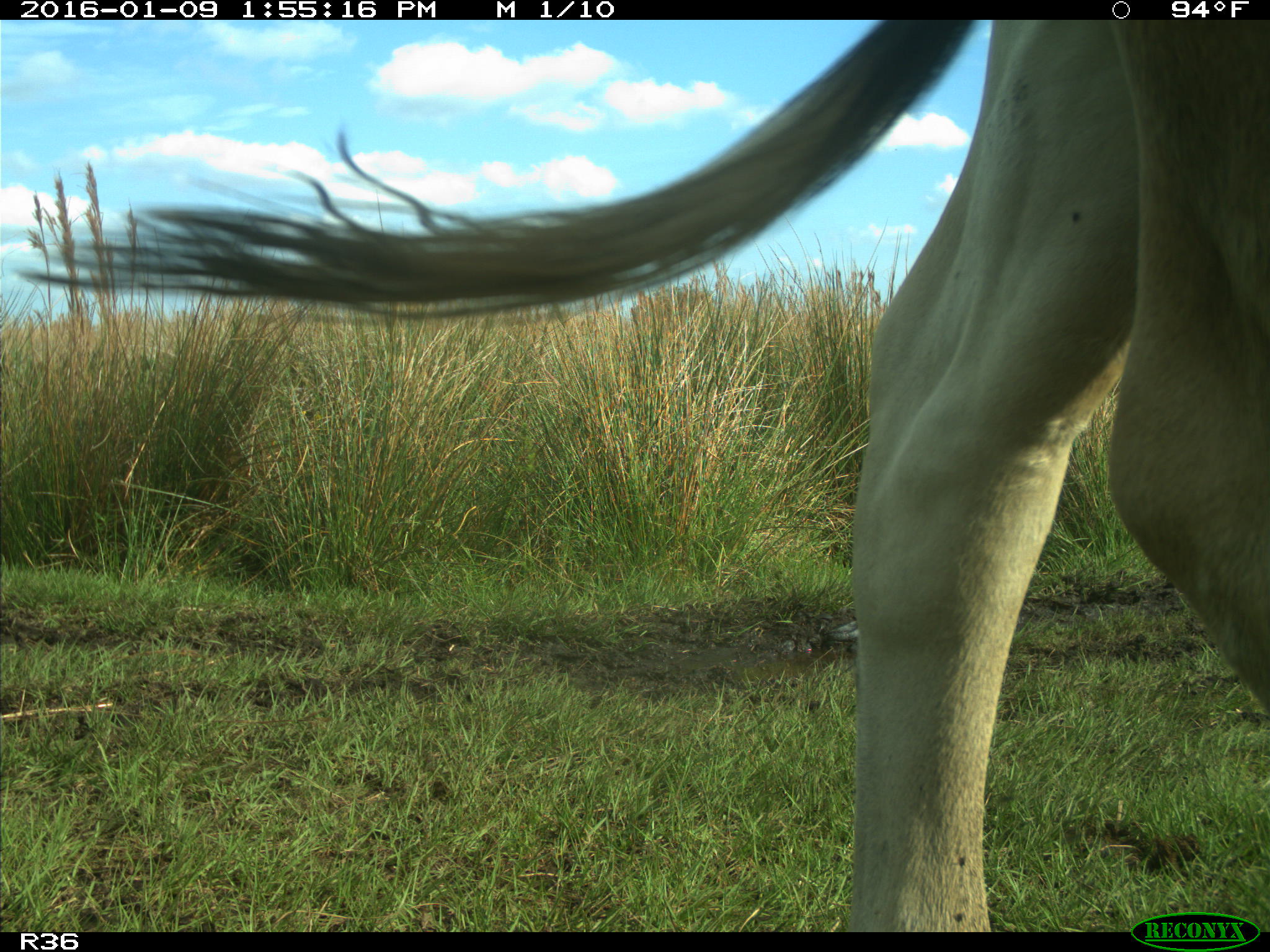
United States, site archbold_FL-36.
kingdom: Animalia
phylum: Chordata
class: Mammalia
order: Artiodactyla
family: Bovidae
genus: Bos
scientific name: Bos taurus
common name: domestic cow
Bos taurus (domestic cow).